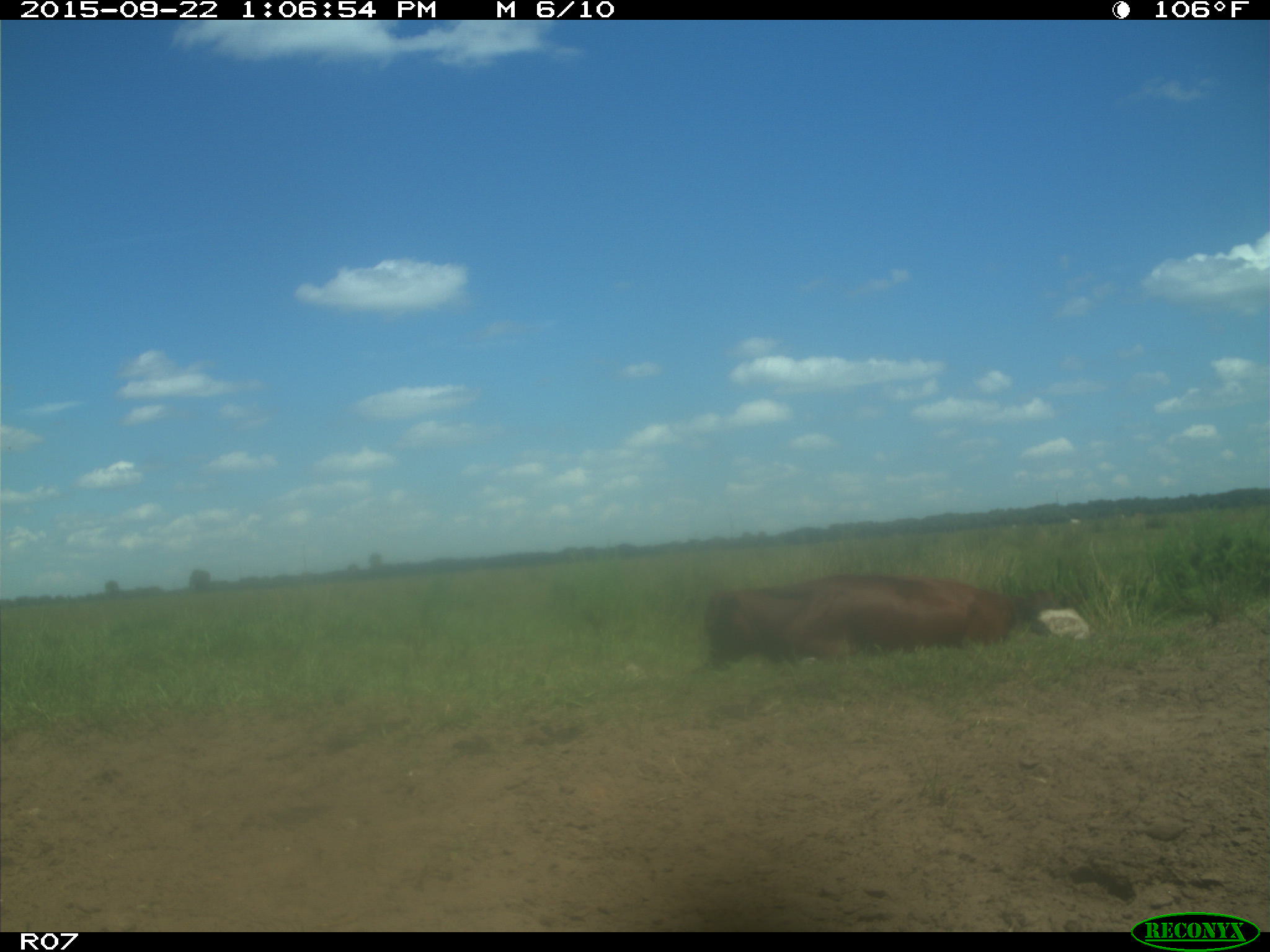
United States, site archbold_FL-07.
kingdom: Animalia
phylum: Chordata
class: Mammalia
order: Artiodactyla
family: Bovidae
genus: Bos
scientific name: Bos taurus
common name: domestic cow